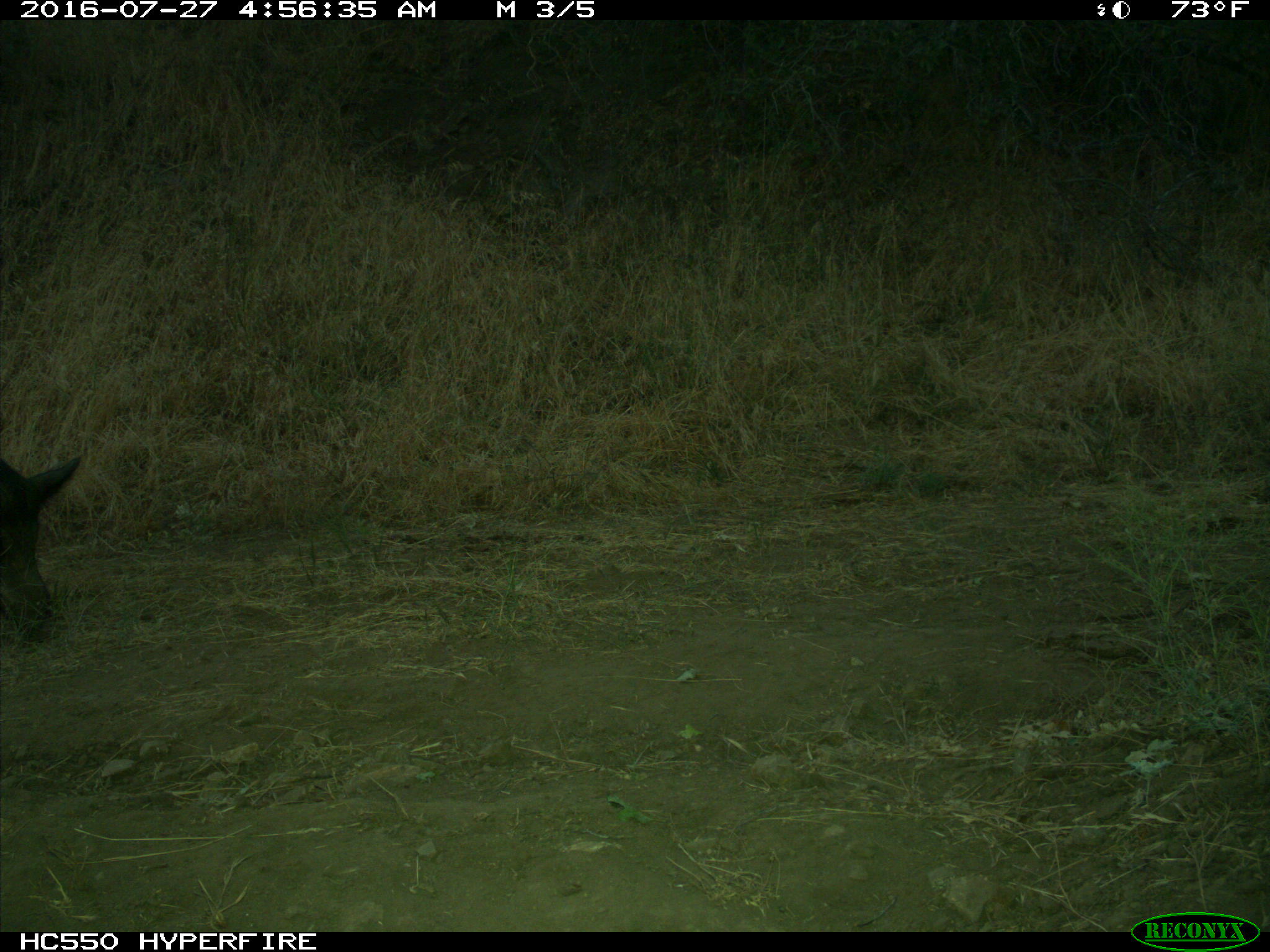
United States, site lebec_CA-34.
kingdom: Animalia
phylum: Chordata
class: Mammalia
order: Artiodactyla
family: Suidae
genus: Sus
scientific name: Sus scrofa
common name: wild boar